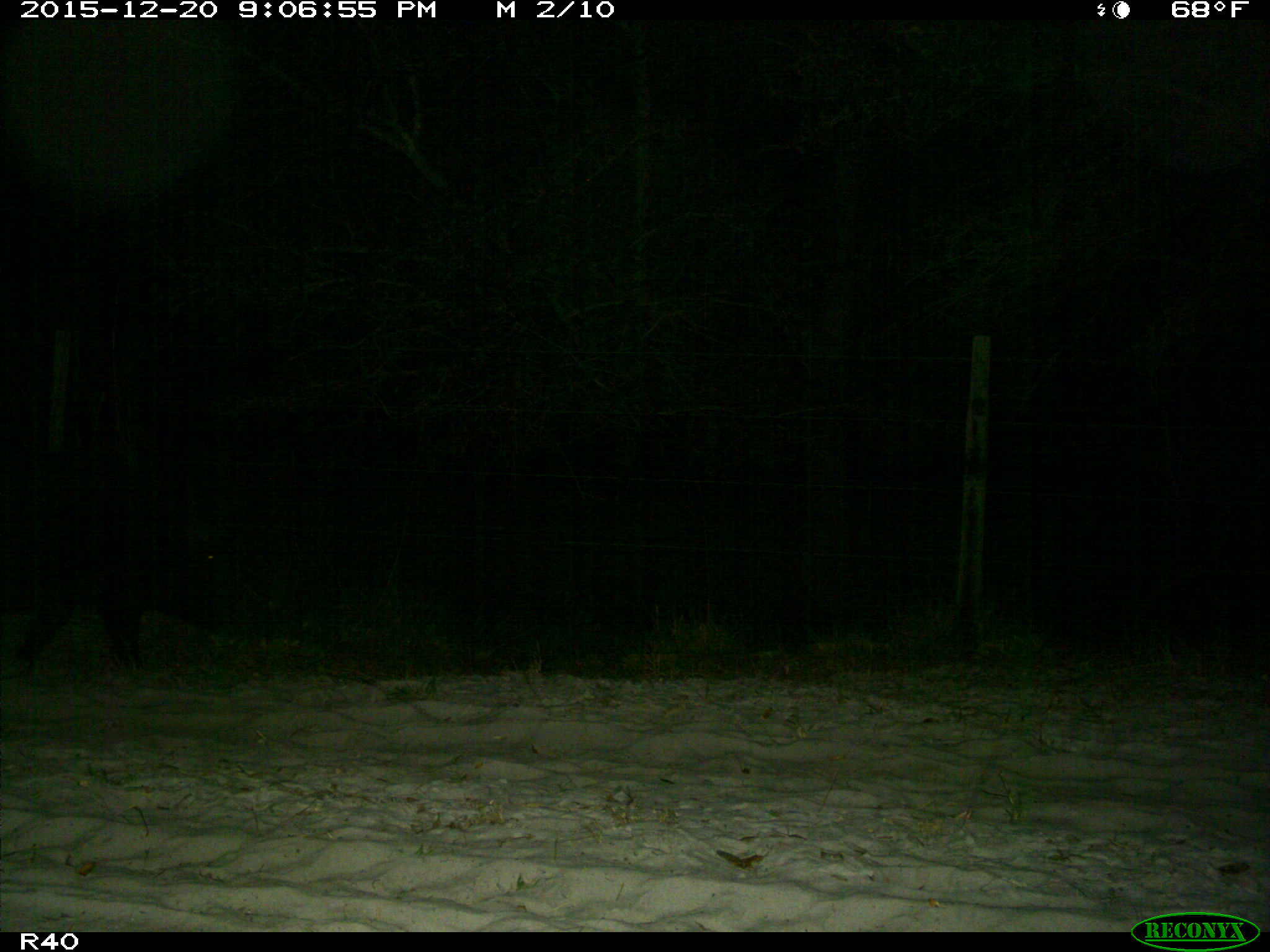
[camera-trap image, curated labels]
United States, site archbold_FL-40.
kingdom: Animalia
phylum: Chordata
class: Mammalia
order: Artiodactyla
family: Suidae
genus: Sus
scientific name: Sus scrofa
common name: wild boar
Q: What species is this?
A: Sus scrofa (wild boar).